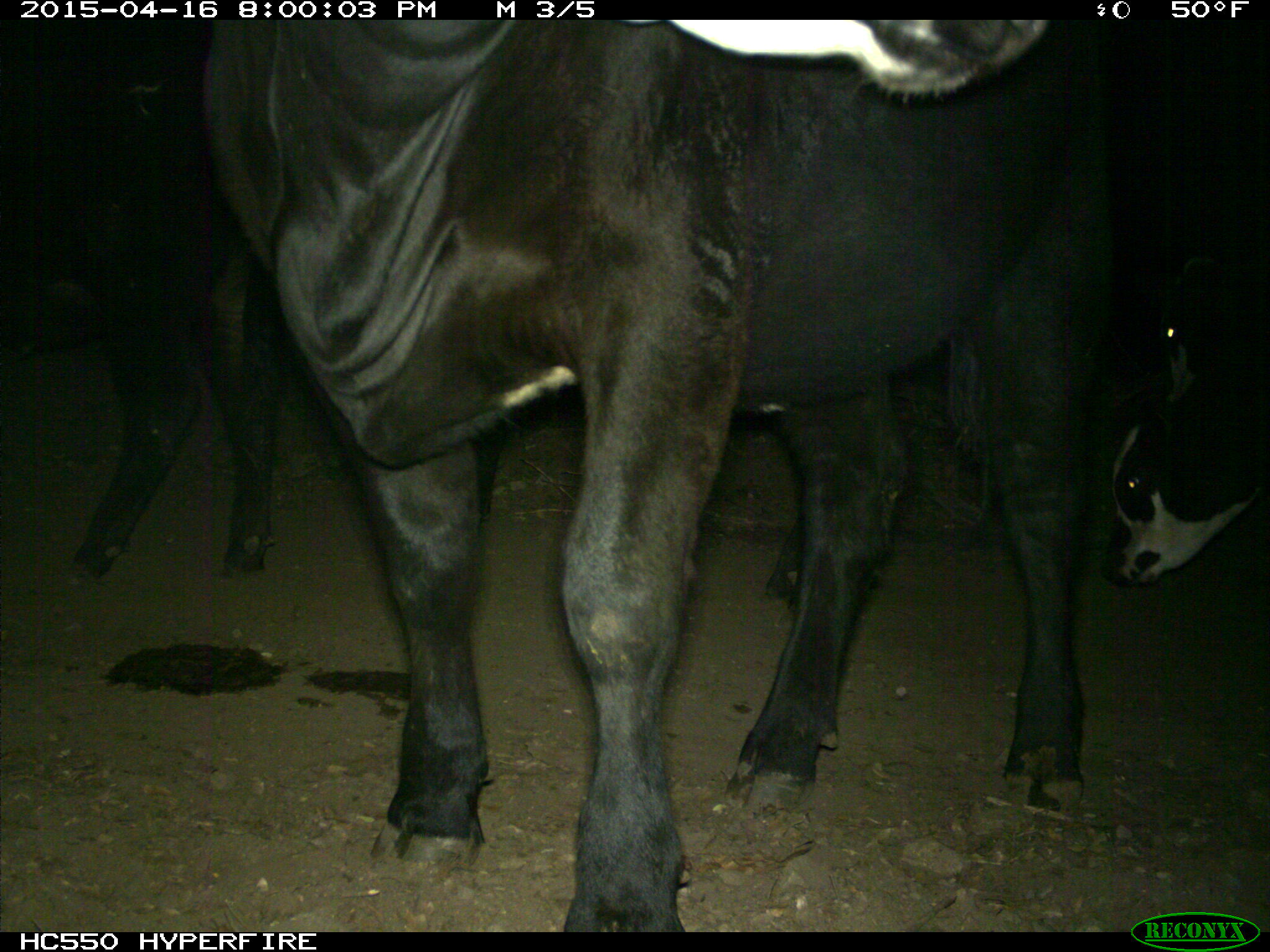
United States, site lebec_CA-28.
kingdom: Animalia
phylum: Chordata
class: Mammalia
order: Artiodactyla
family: Bovidae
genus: Bos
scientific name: Bos taurus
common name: domestic cow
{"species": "Bos taurus (domestic cow)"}